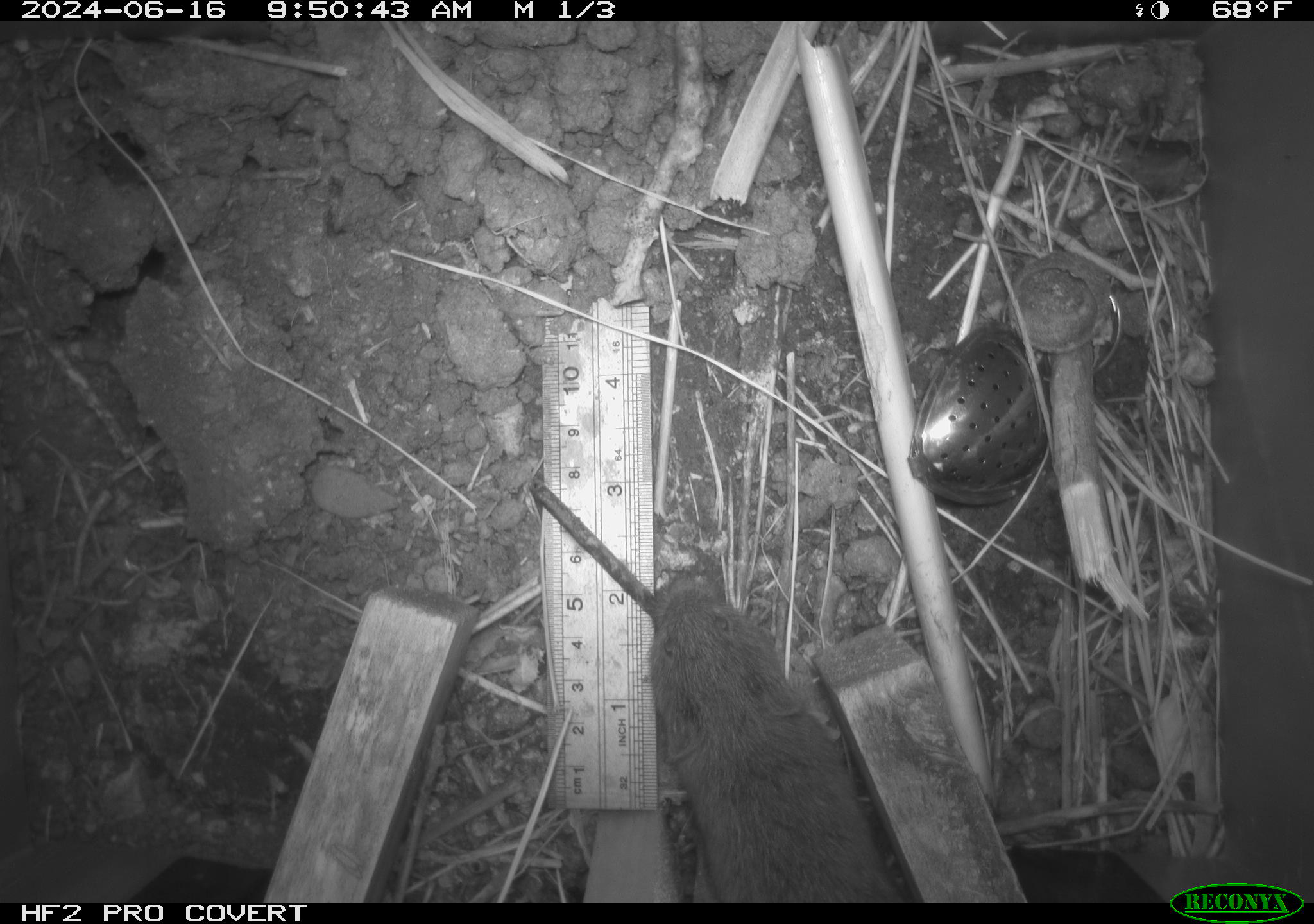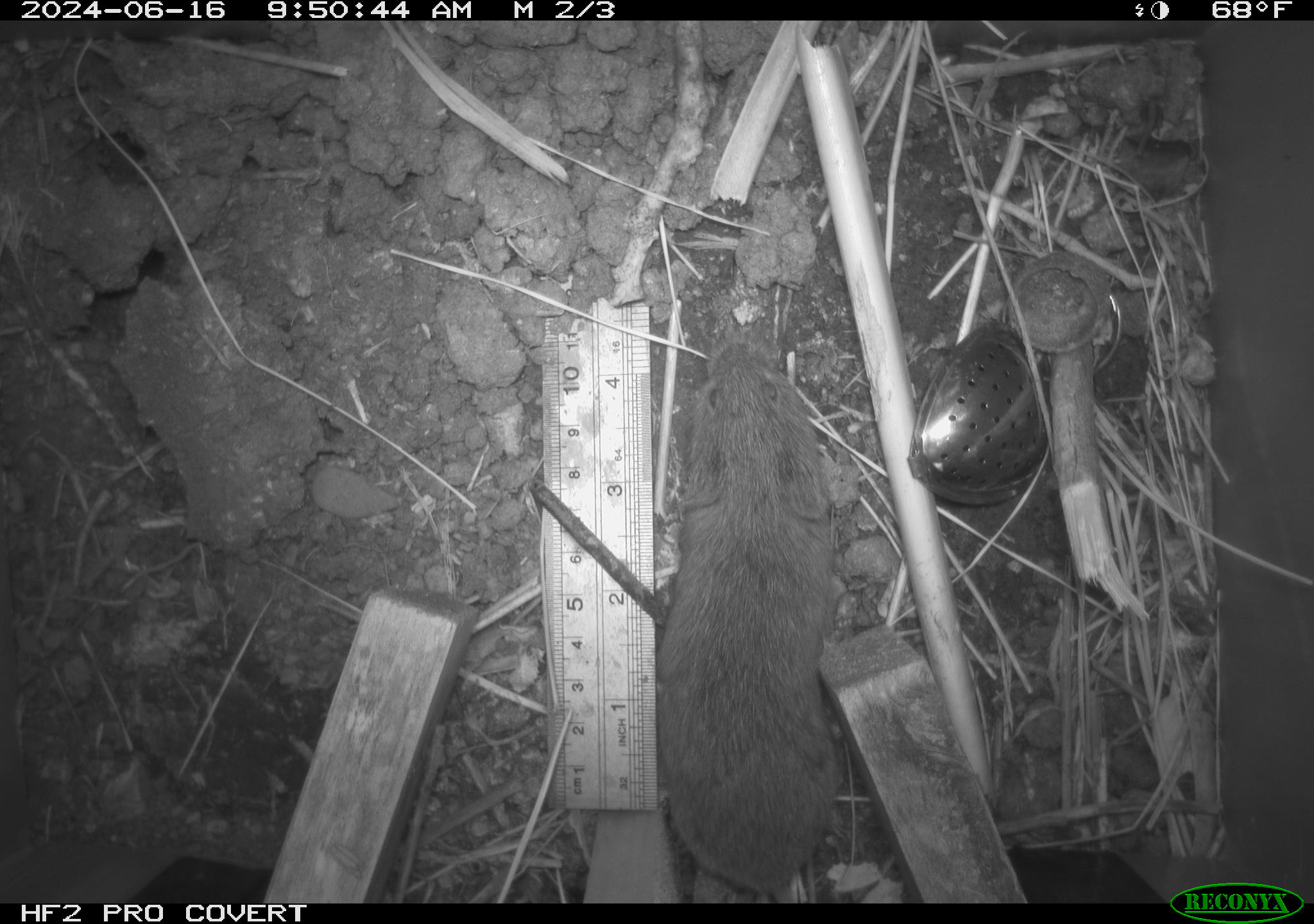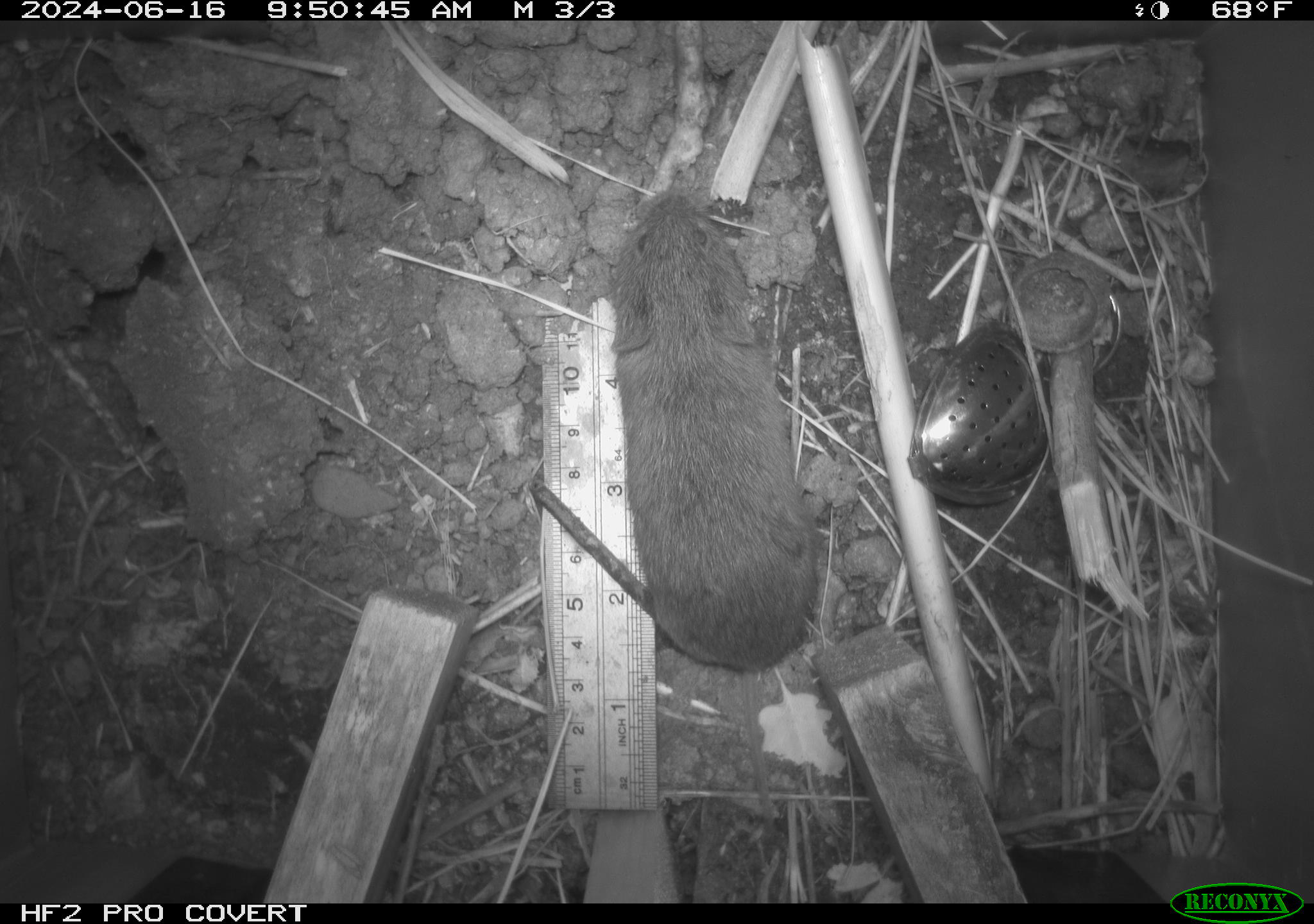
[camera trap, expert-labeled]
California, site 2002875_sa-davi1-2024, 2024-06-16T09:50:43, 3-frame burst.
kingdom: Animalia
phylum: Chordata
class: Mammalia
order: Rodentia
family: Cricetidae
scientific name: Arvicolinae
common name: voles, lemmings, and muskrats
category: arvicolinae subfamily